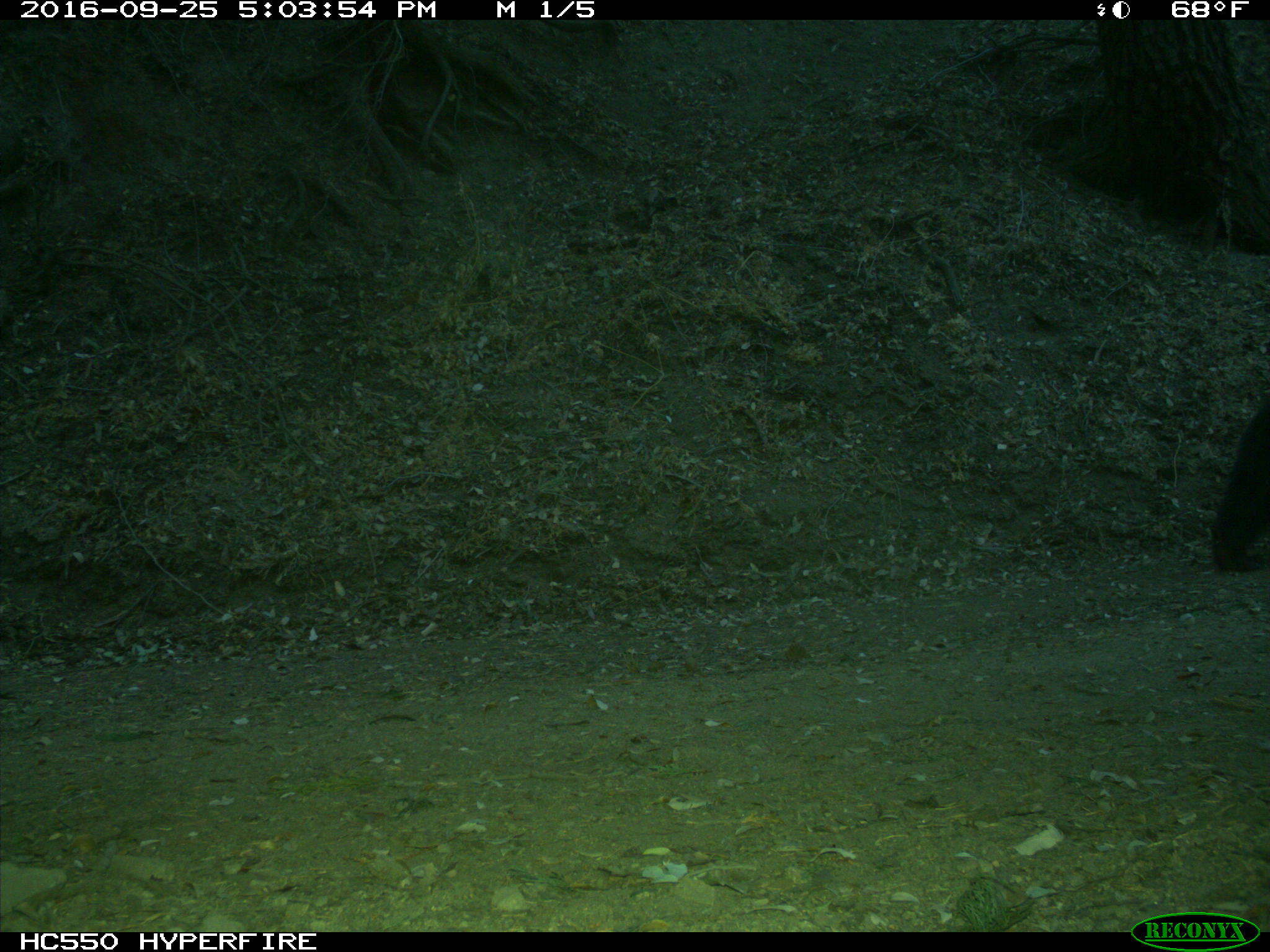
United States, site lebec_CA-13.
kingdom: Animalia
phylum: Chordata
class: Mammalia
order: Carnivora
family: Ursidae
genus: Ursus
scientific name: Ursus americanus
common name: american black bear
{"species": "Ursus americanus (american black bear)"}